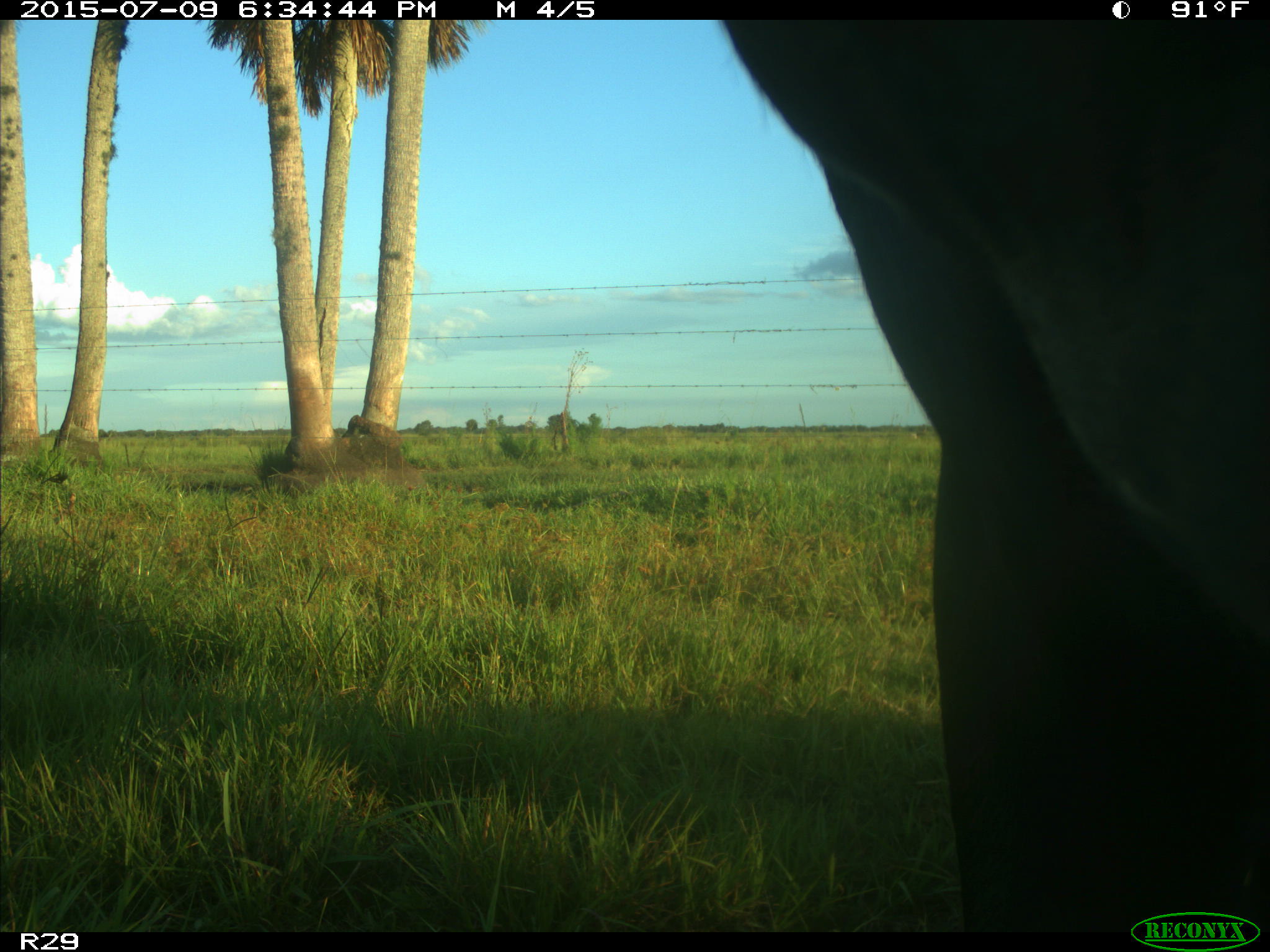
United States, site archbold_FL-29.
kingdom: Animalia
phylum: Chordata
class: Mammalia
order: Artiodactyla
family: Bovidae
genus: Bos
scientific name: Bos taurus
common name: domestic cow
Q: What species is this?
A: Bos taurus (domestic cow).